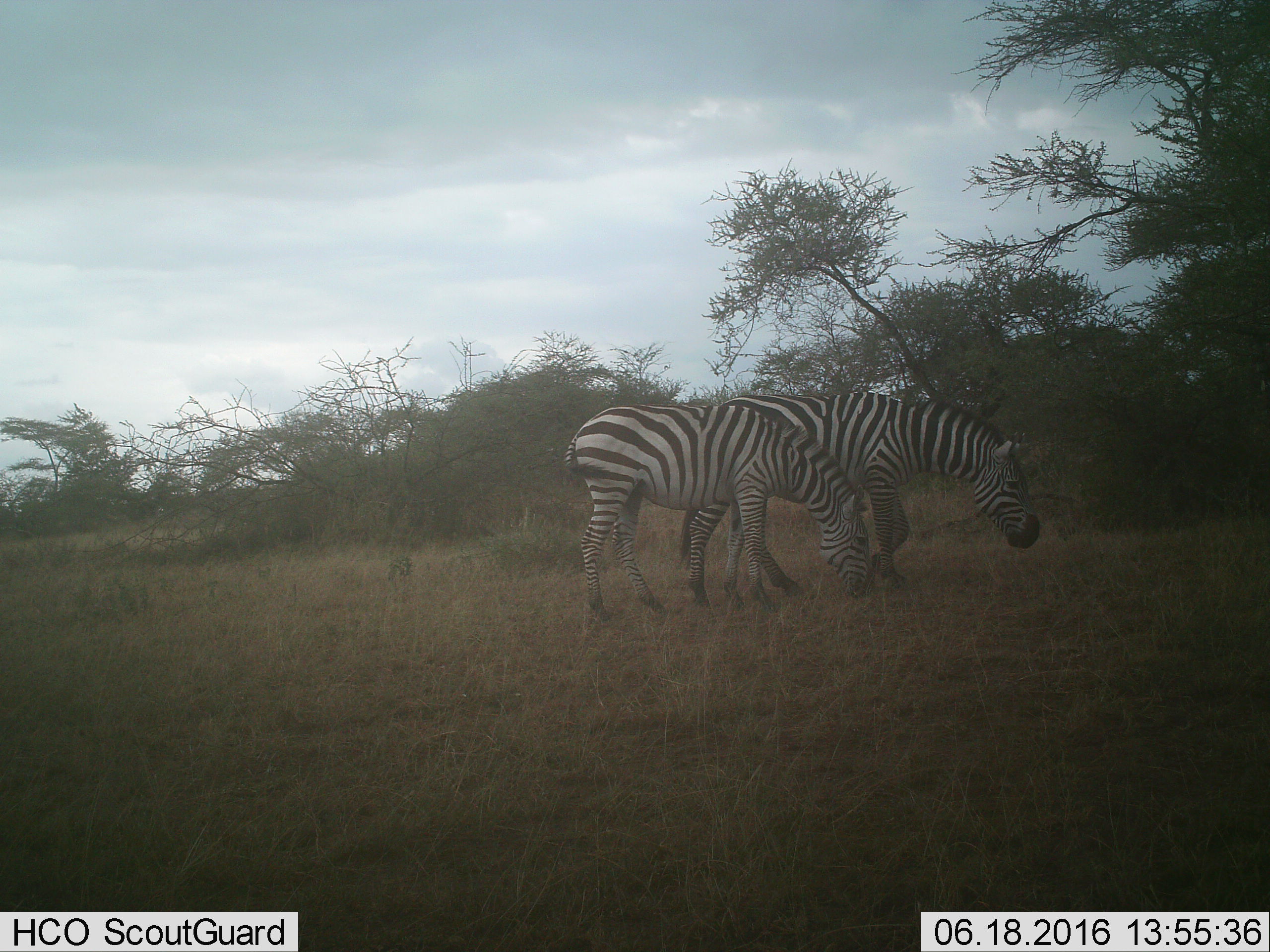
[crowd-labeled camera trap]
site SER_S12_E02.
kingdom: Animalia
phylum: Chordata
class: Mammalia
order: Perissodactyla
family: Equidae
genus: Equus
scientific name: Equus quagga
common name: plains zebra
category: zebraplains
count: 2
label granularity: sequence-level